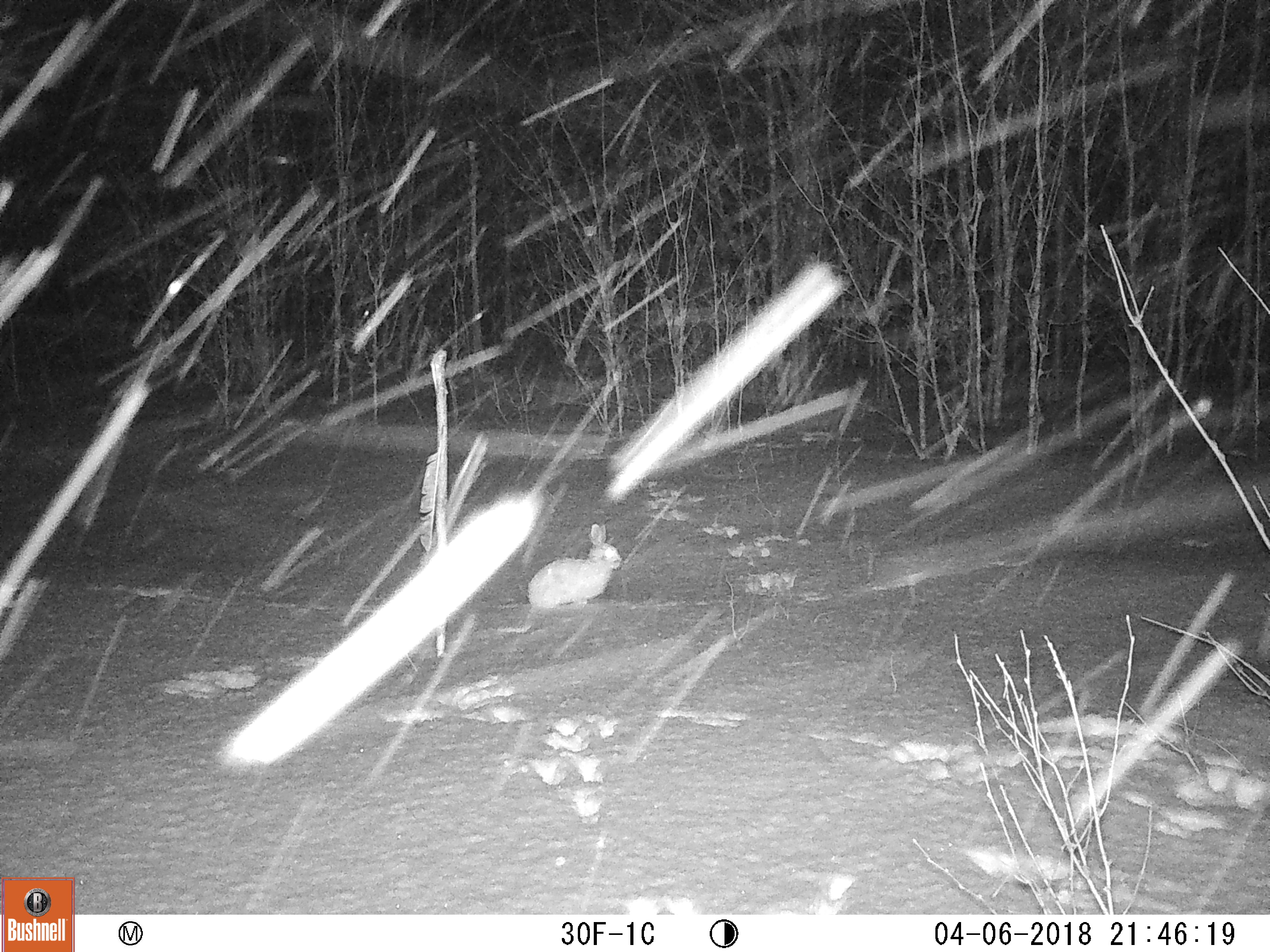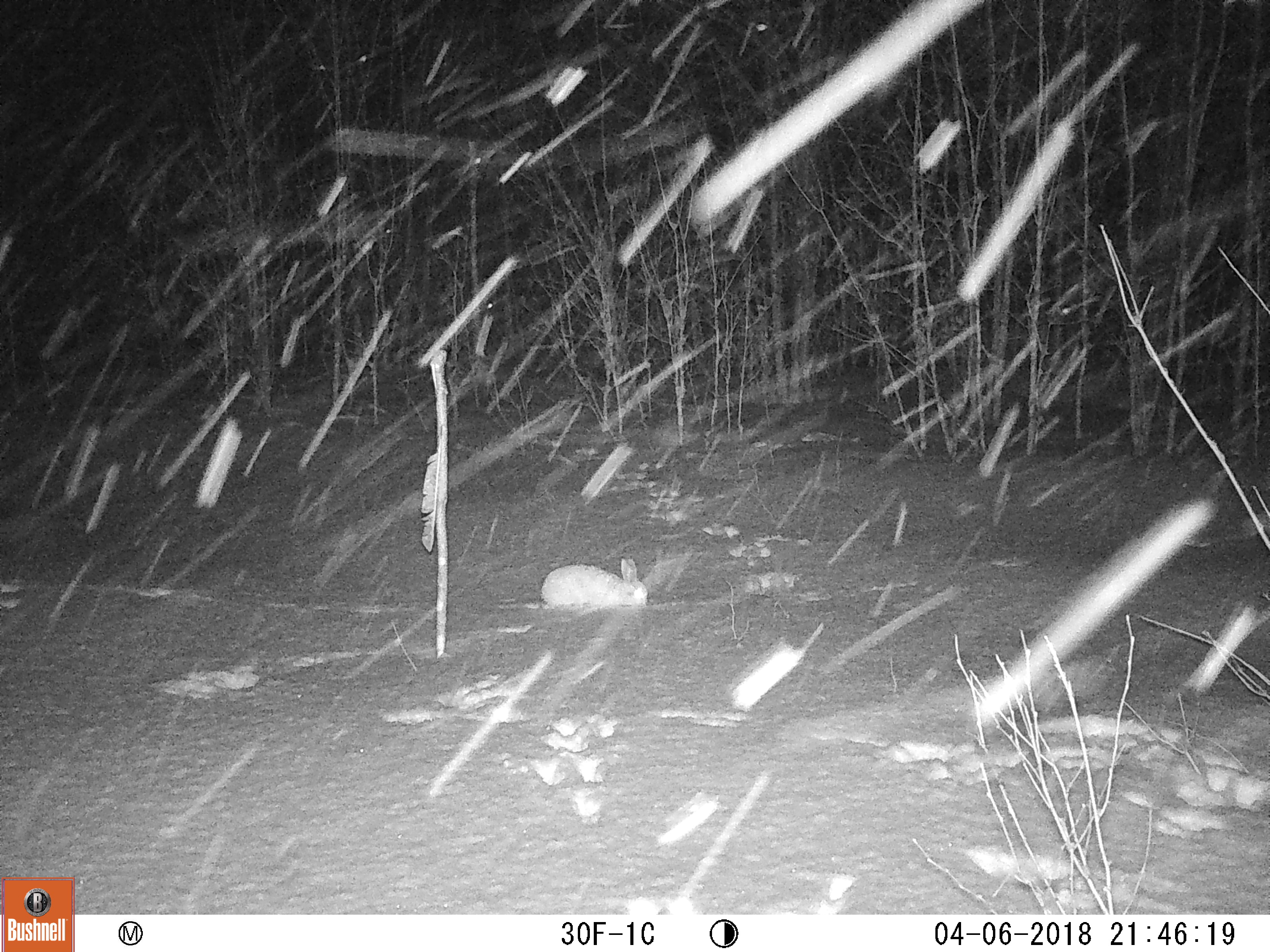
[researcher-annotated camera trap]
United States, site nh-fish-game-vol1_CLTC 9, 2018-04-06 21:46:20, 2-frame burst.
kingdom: Animalia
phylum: Chordata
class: Mammalia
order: Lagomorpha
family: Leporidae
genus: Lepus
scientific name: Lepus americanus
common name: snowshoe hare